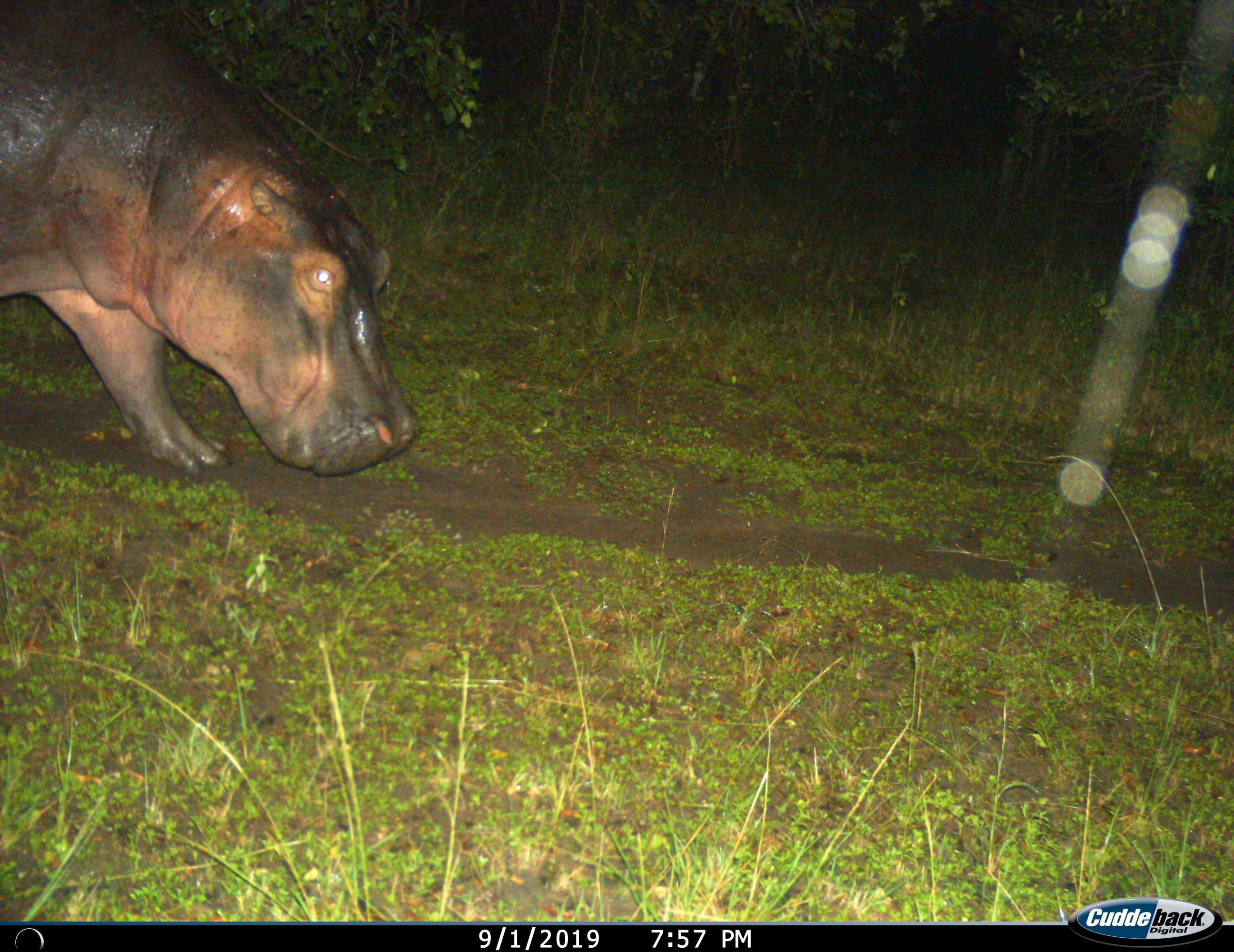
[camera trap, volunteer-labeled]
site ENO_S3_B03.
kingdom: Animalia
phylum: Chordata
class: Mammalia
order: Artiodactyla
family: Hippopotamidae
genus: Hippopotamus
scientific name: Hippopotamus amphibius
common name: hippopotamus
Hippopotamus (Hippopotamus amphibius), count 1. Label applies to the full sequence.